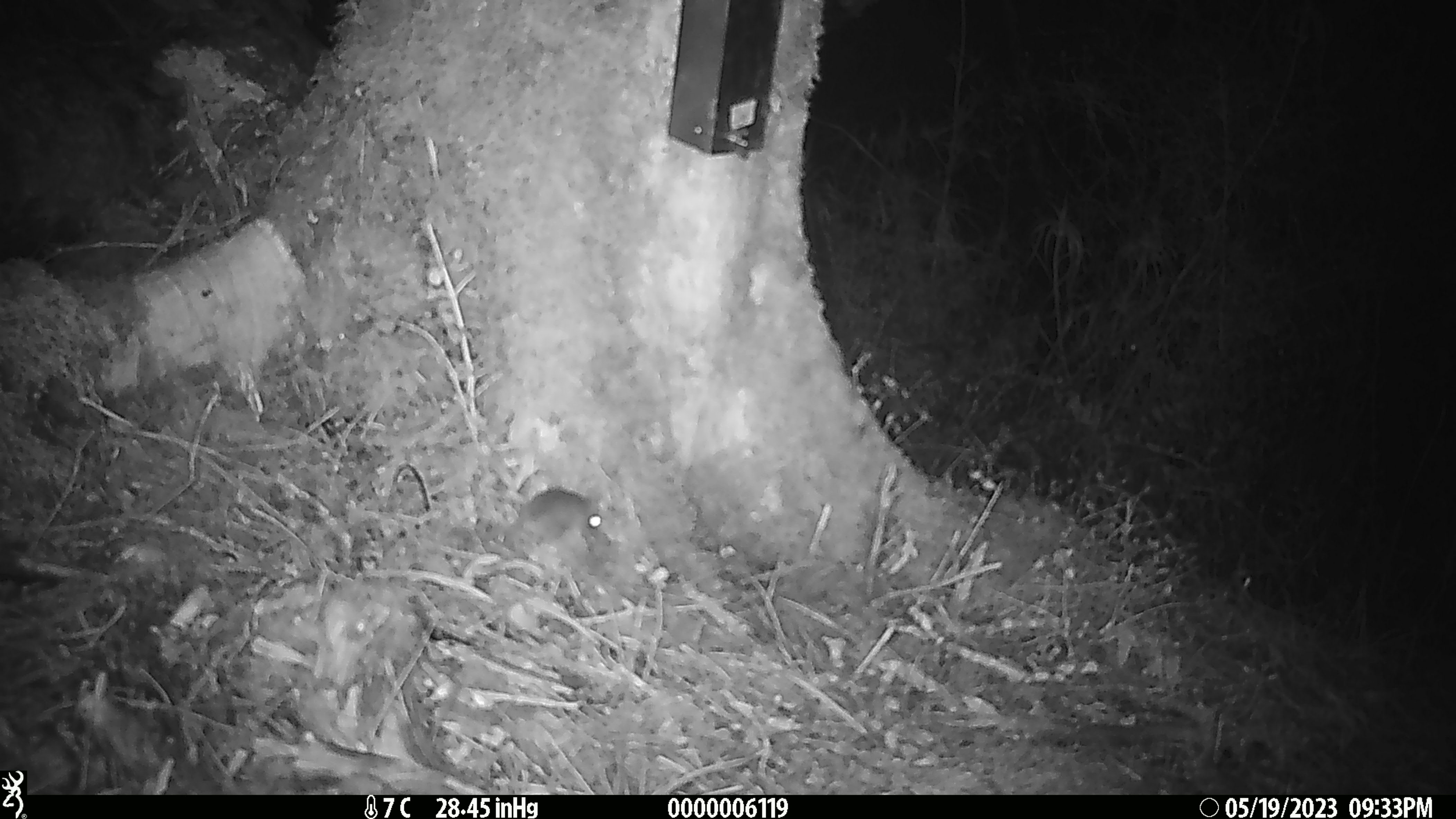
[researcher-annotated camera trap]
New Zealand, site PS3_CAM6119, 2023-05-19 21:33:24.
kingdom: Animalia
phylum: Chordata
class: Mammalia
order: Rodentia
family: Muridae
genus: Mus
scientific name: Mus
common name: mouse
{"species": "mouse (Mus)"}